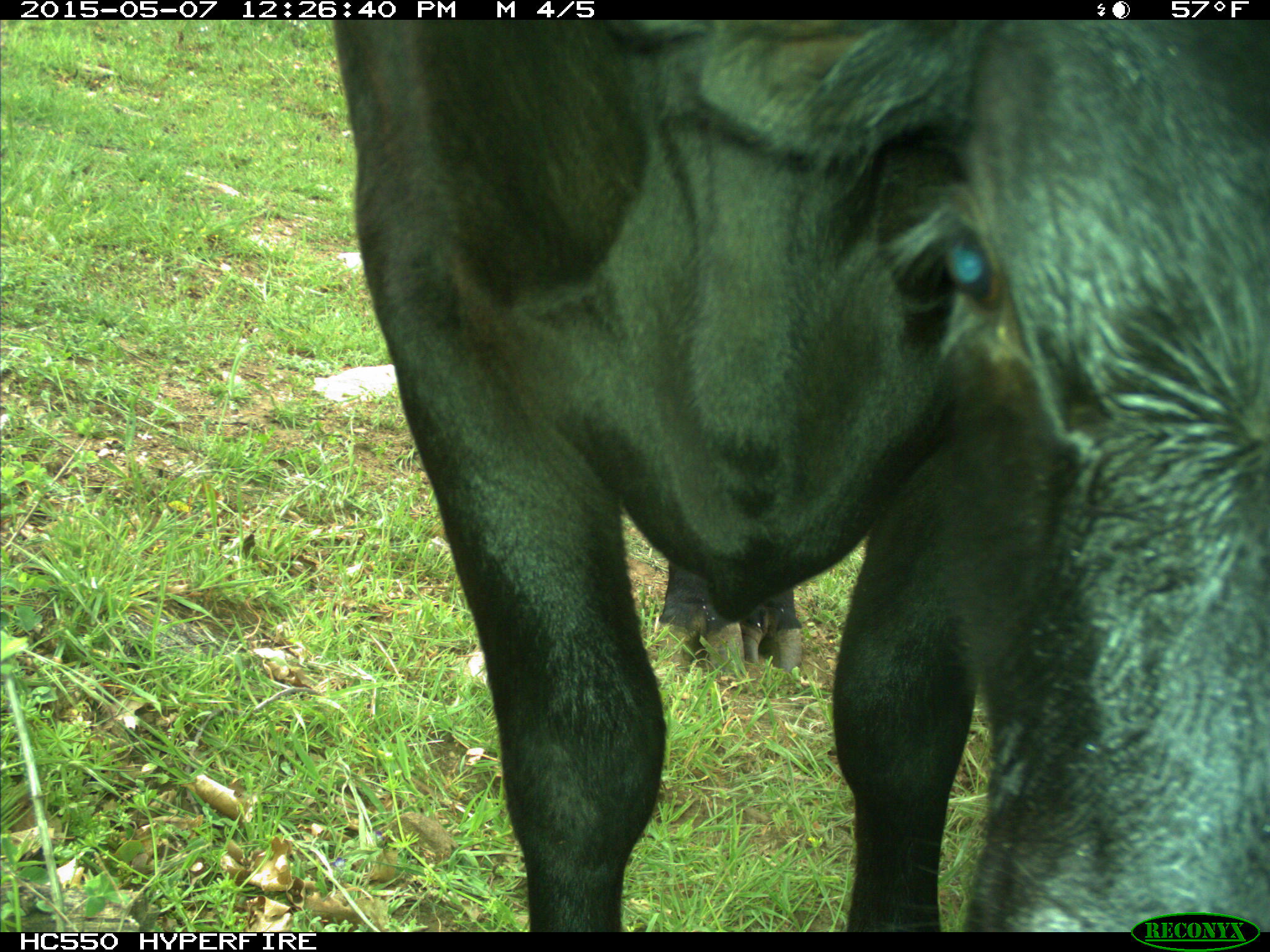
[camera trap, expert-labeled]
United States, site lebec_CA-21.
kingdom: Animalia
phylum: Chordata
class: Mammalia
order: Artiodactyla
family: Bovidae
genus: Bos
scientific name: Bos taurus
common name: domestic cow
Bos taurus (domestic cow).